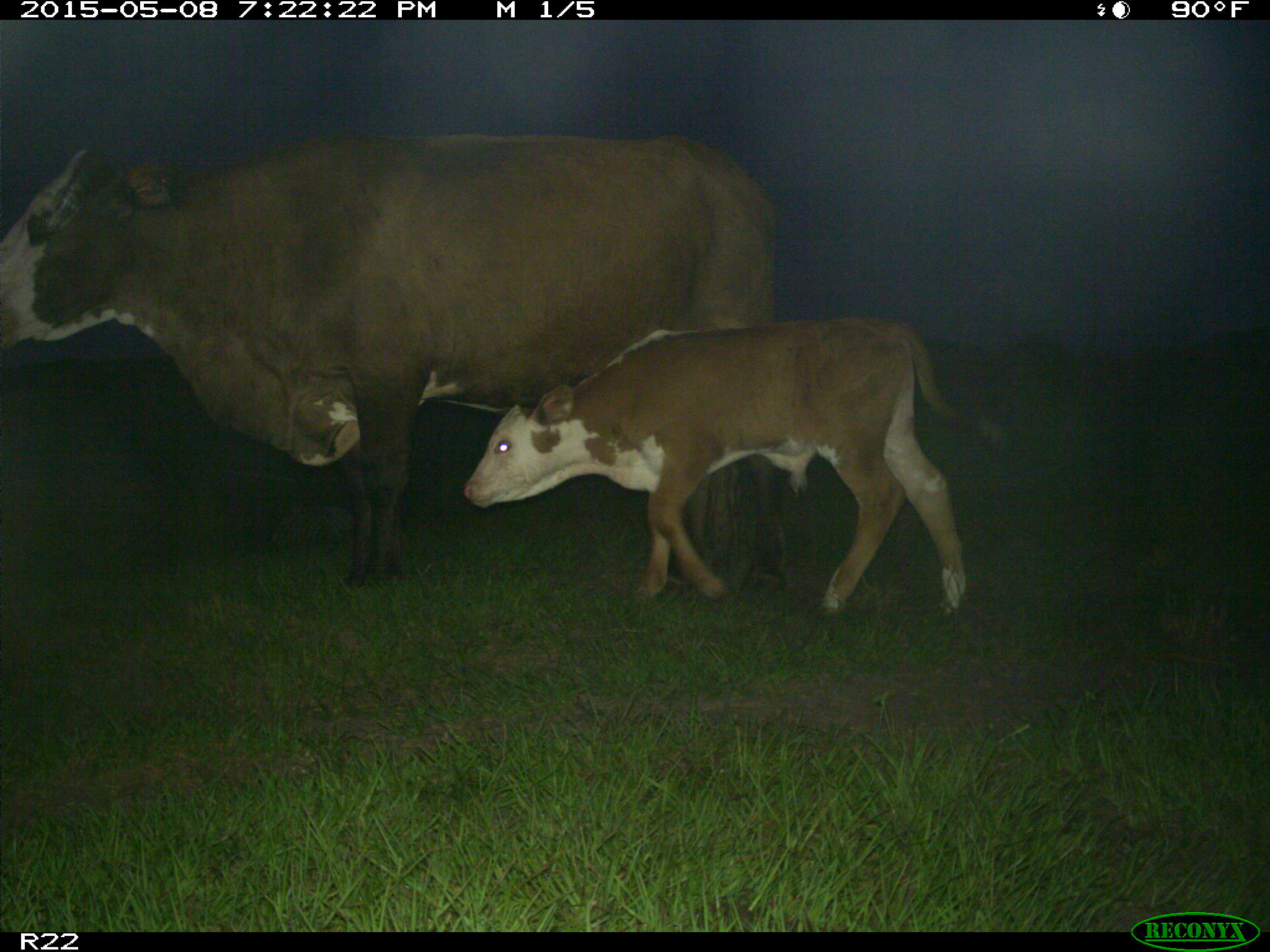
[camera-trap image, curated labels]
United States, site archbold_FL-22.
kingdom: Animalia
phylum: Chordata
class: Mammalia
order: Artiodactyla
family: Bovidae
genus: Bos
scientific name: Bos taurus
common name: domestic cow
Bos taurus (domestic cow).